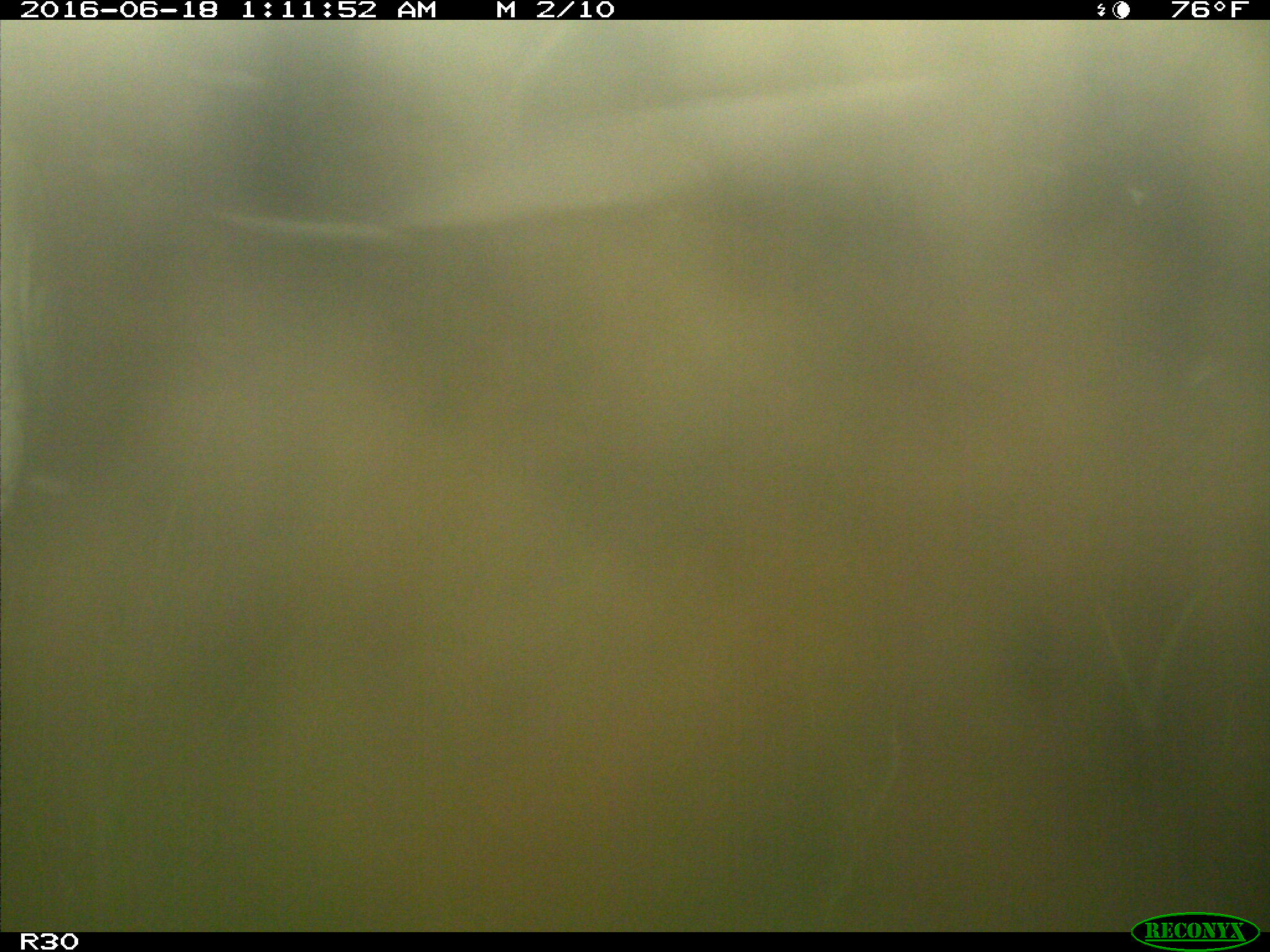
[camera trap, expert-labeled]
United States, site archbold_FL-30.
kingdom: Animalia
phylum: Chordata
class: Mammalia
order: Artiodactyla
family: Bovidae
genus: Bos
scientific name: Bos taurus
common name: domestic cow